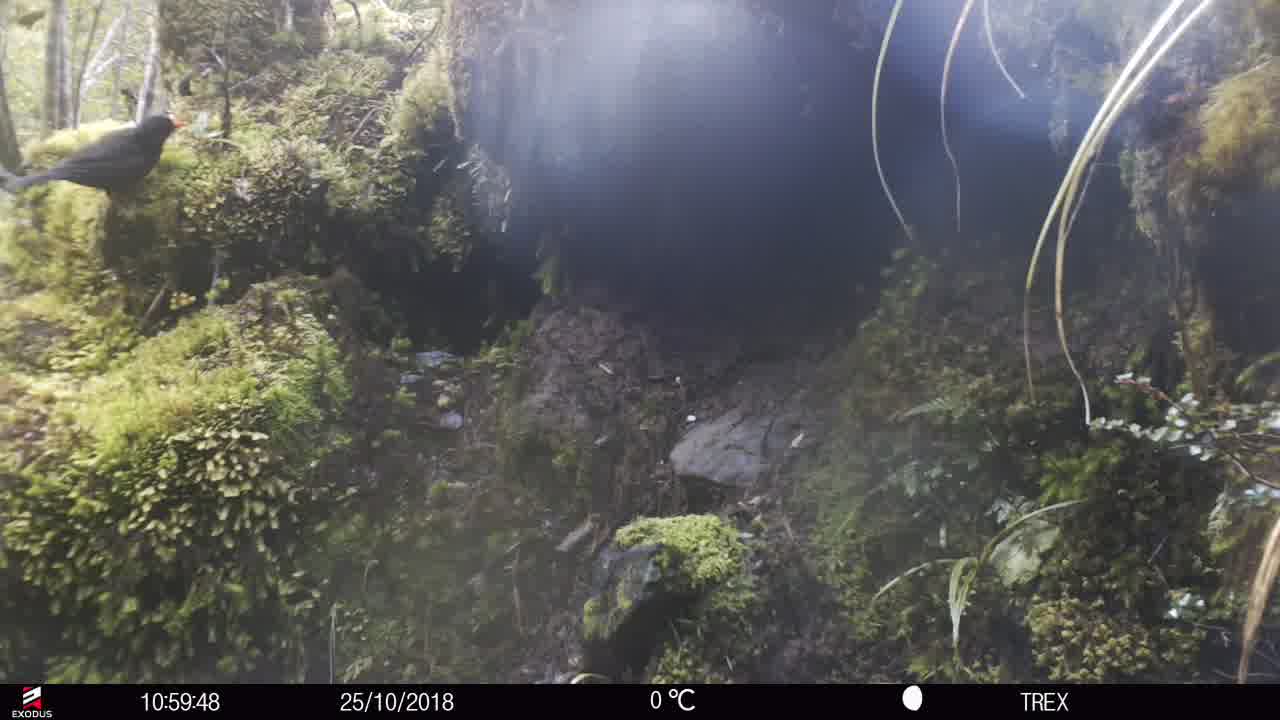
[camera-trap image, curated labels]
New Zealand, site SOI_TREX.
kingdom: Animalia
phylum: Chordata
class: Aves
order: Passeriformes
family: Turdidae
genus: Turdus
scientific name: Turdus merula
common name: eurasian blackbird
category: blackbird